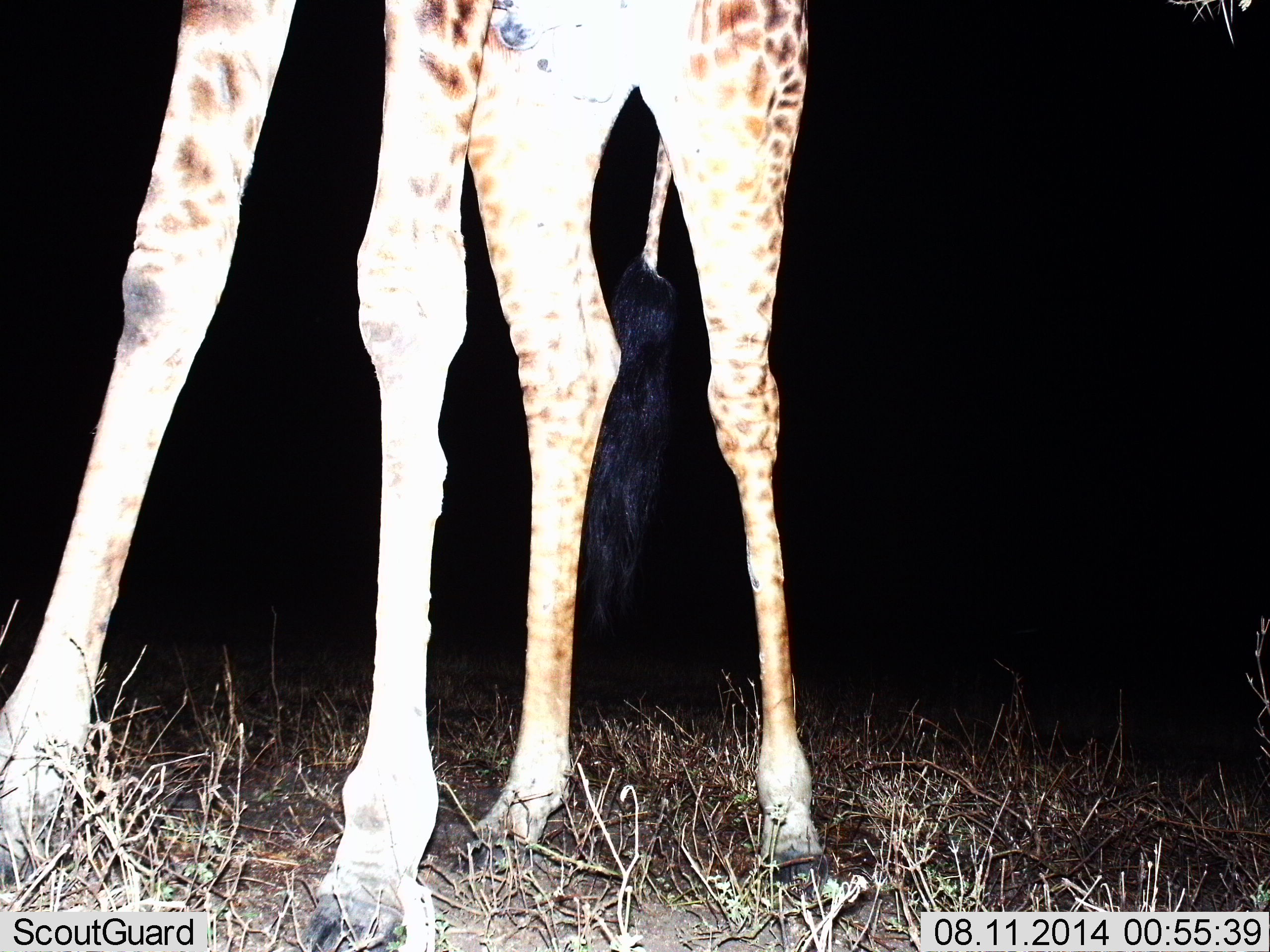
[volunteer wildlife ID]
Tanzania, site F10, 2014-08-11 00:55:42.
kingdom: Animalia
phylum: Chordata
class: Mammalia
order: Artiodactyla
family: Giraffidae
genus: Giraffa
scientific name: Giraffa camelopardalis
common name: giraffe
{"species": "giraffe (Giraffa camelopardalis)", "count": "1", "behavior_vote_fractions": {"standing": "100%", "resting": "0%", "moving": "0%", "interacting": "0%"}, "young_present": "0%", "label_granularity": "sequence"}